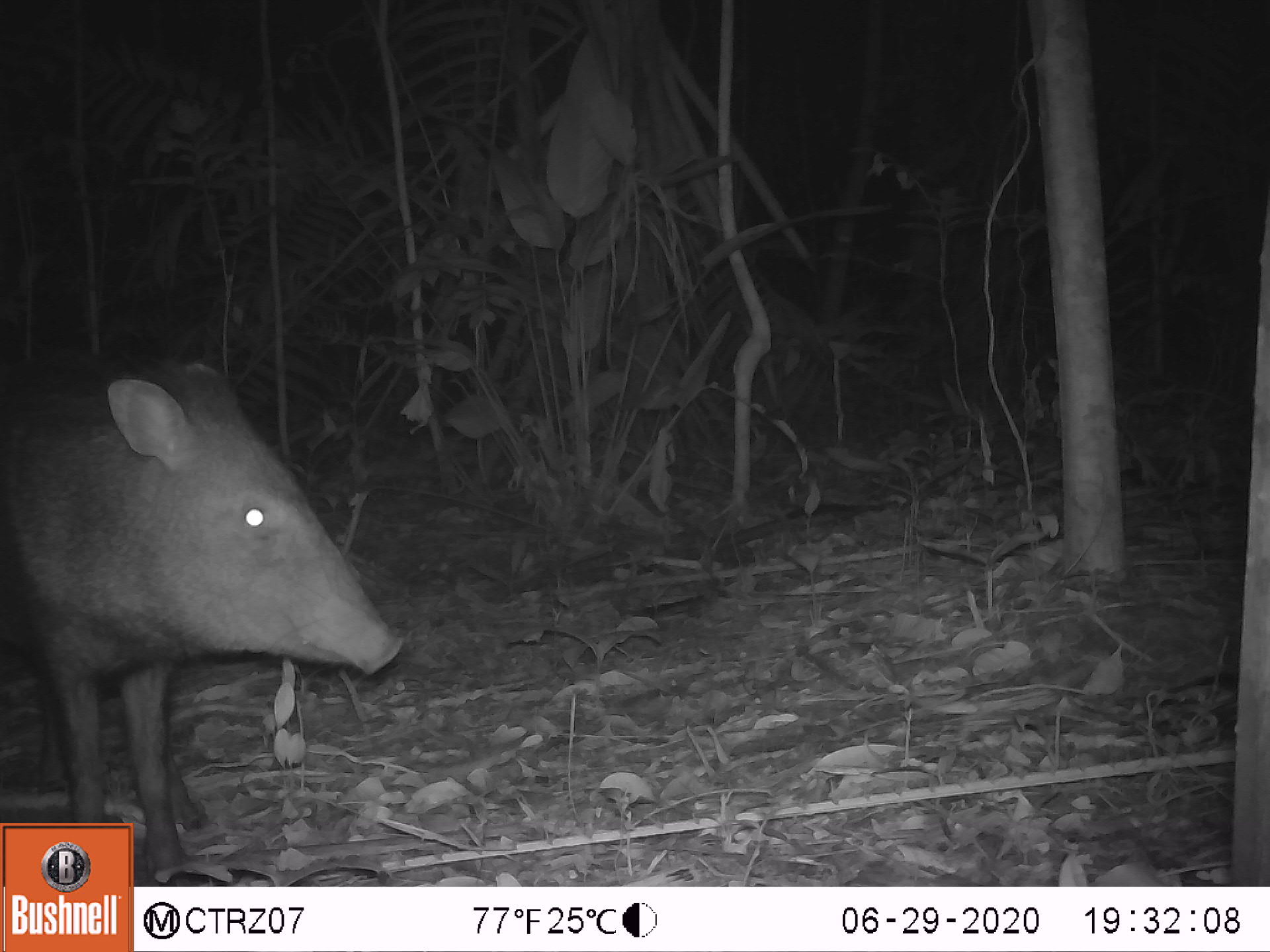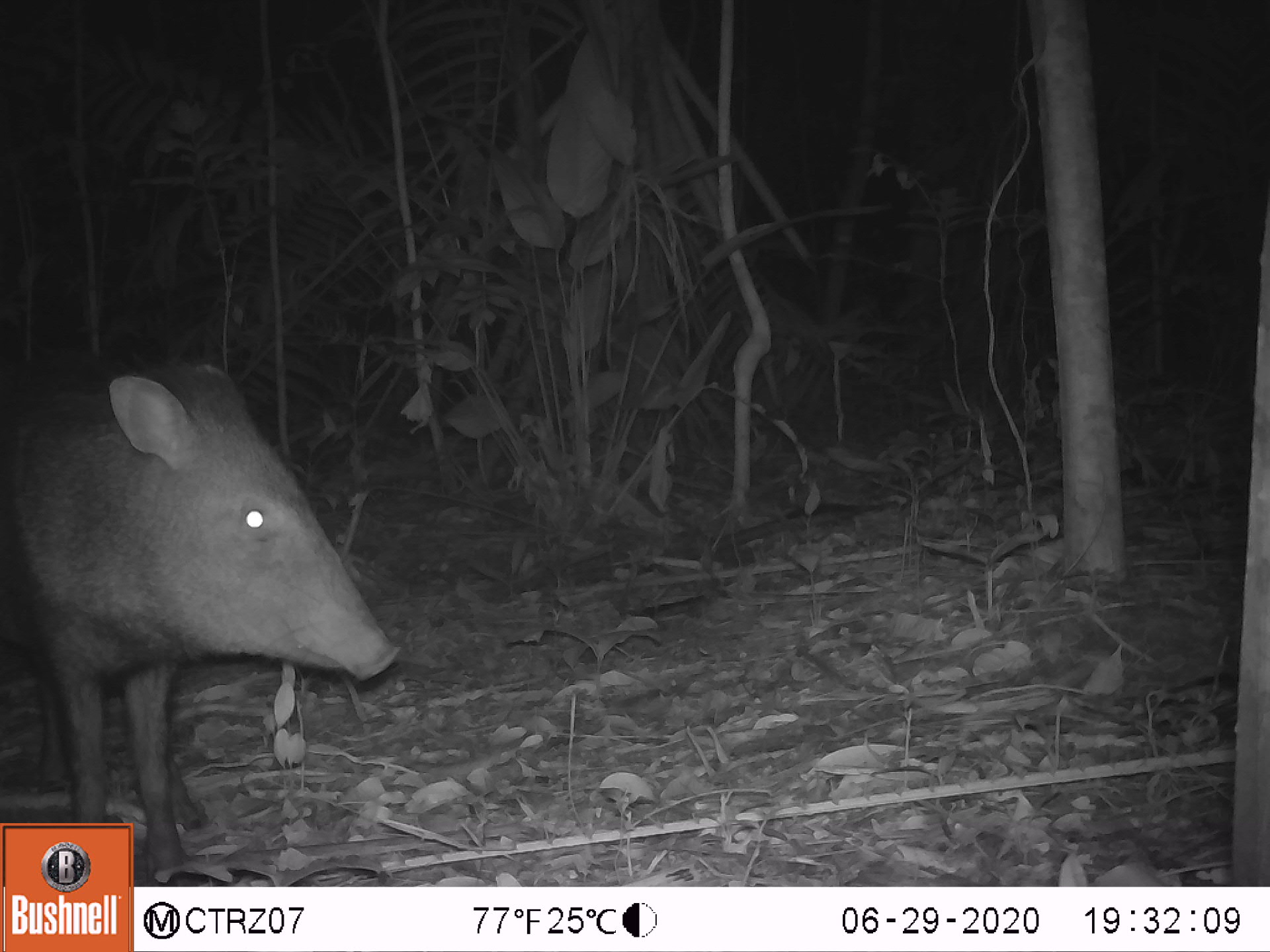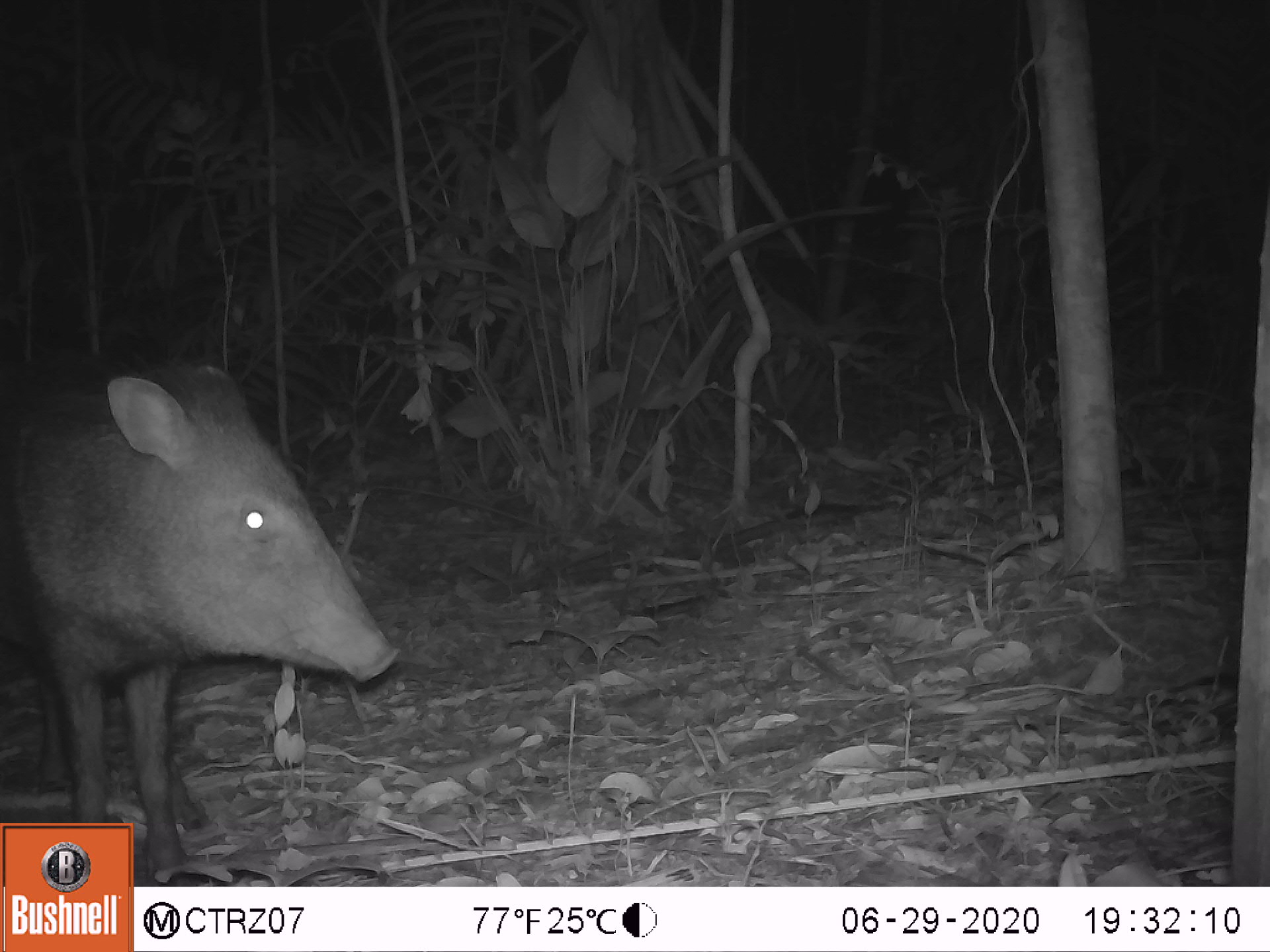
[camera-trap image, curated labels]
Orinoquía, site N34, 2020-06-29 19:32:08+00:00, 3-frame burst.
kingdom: Animalia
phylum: Chordata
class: Mammalia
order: Artiodactyla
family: Tayassuidae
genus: Pecari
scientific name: Pecari tajacu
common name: collared peccary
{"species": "collared peccary (Pecari tajacu)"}